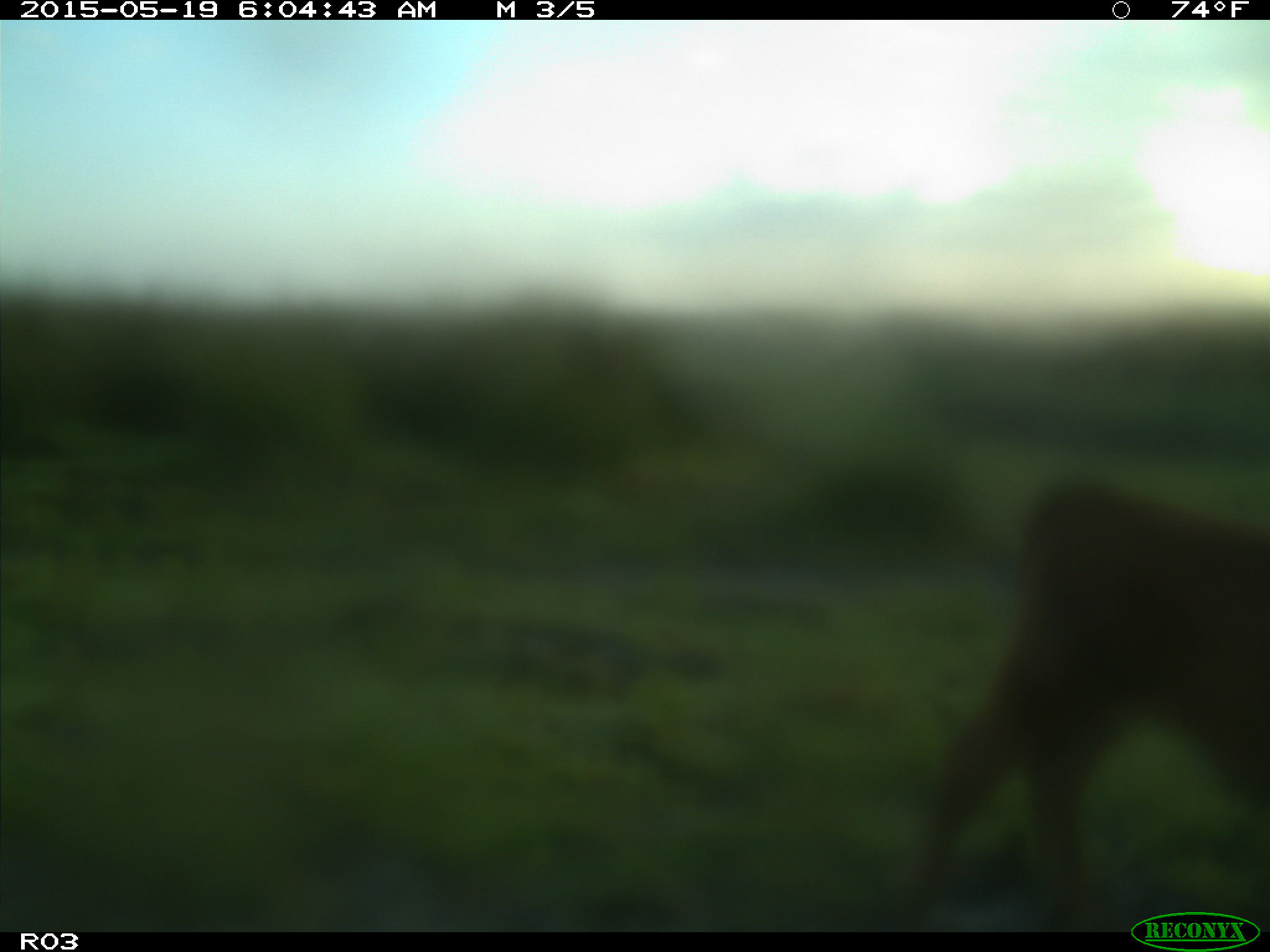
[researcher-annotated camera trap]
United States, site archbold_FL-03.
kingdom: Animalia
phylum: Chordata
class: Mammalia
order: Artiodactyla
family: Bovidae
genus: Bos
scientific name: Bos taurus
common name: domestic cow